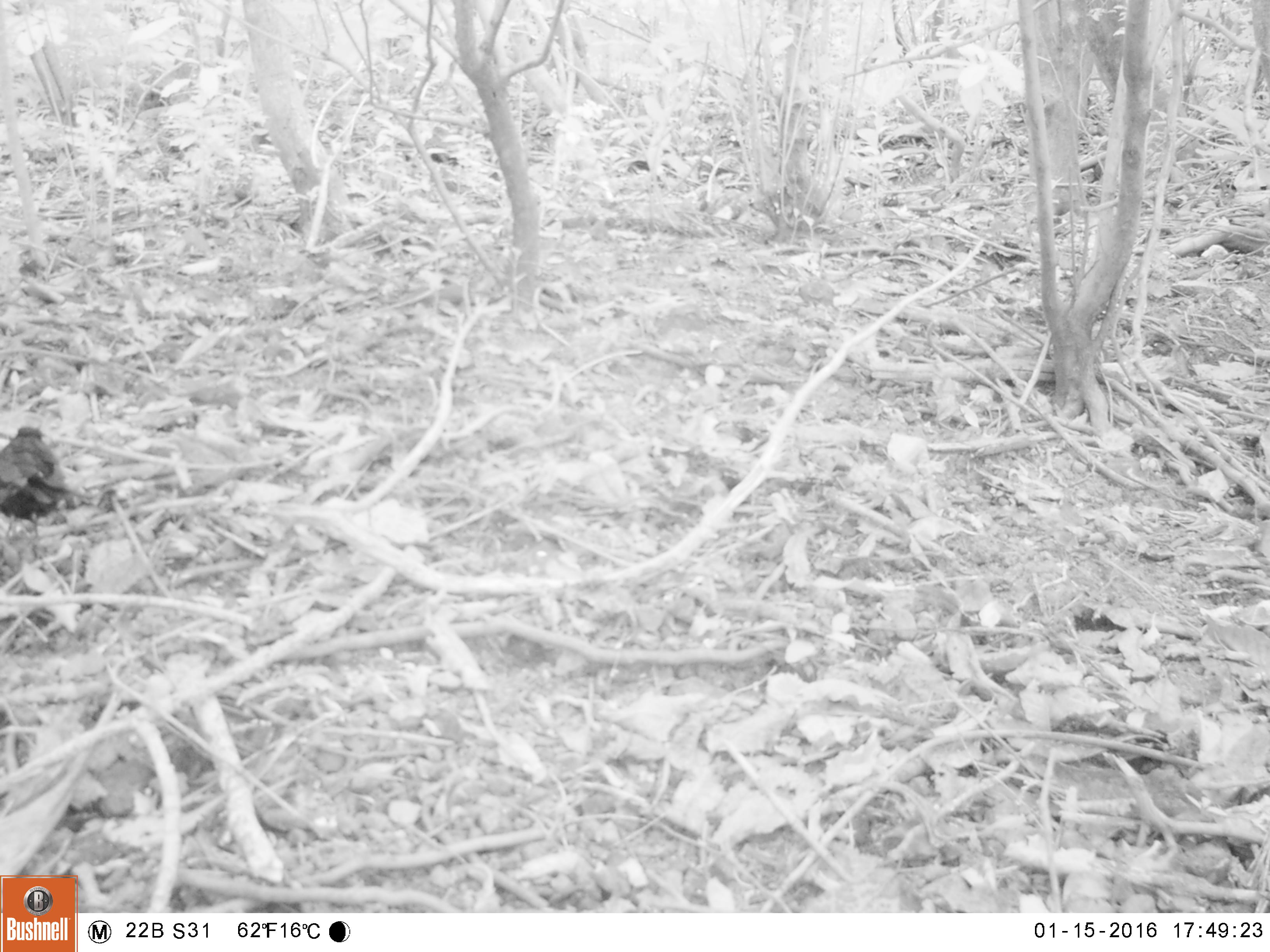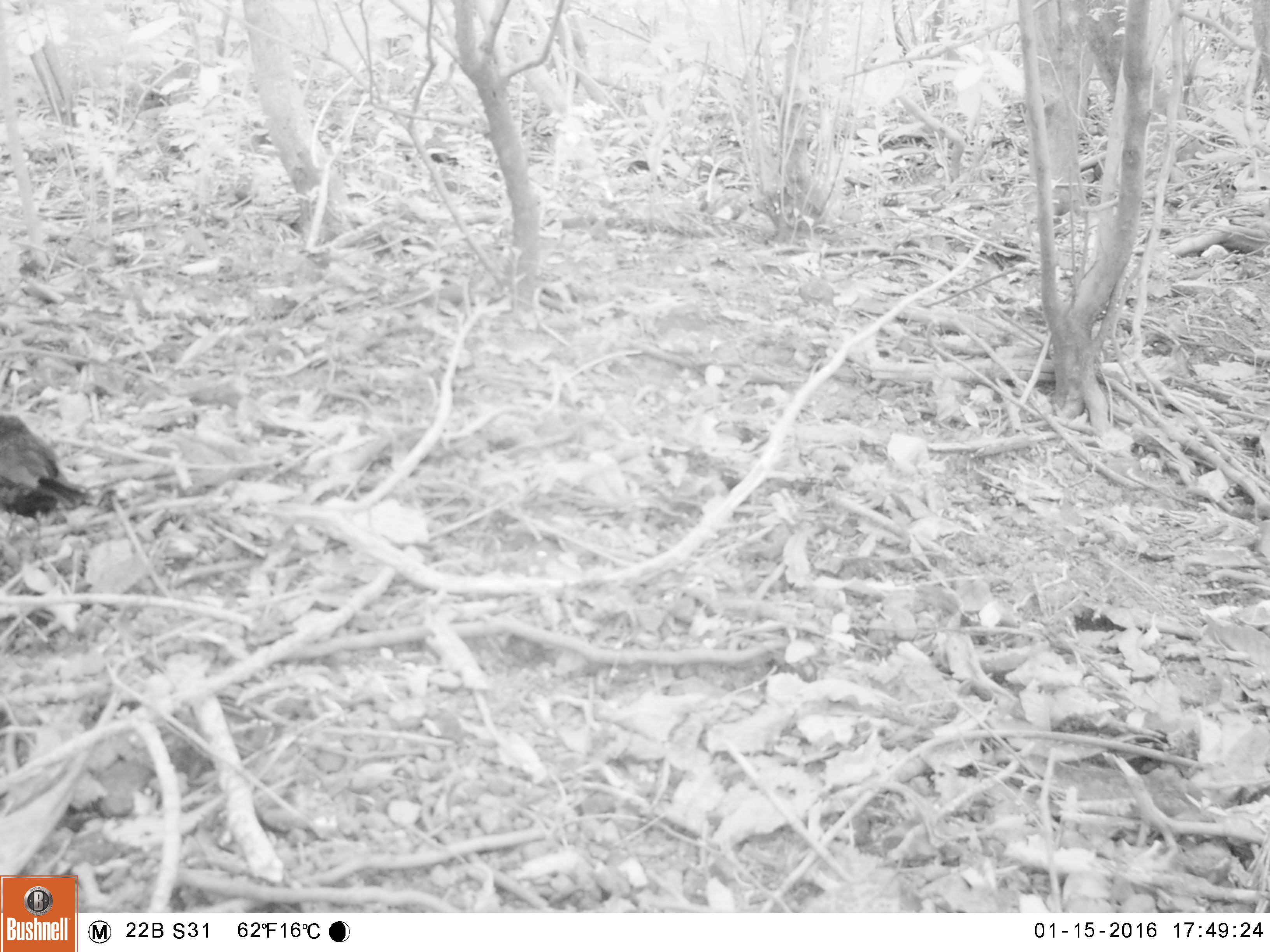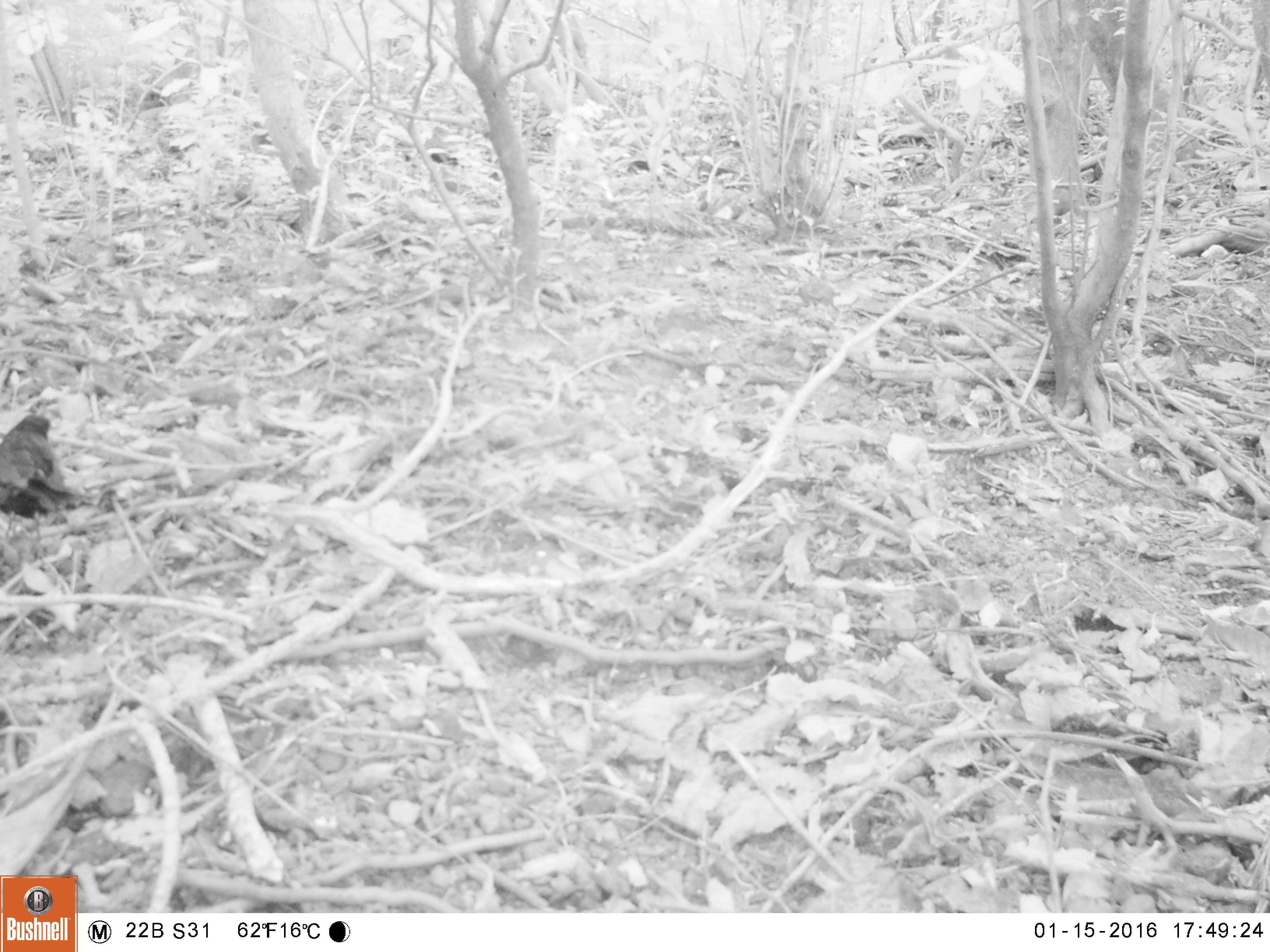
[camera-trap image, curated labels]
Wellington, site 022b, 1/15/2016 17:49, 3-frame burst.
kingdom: Animalia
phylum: Chordata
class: Aves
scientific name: Aves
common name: bird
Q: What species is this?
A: Bird (Aves).